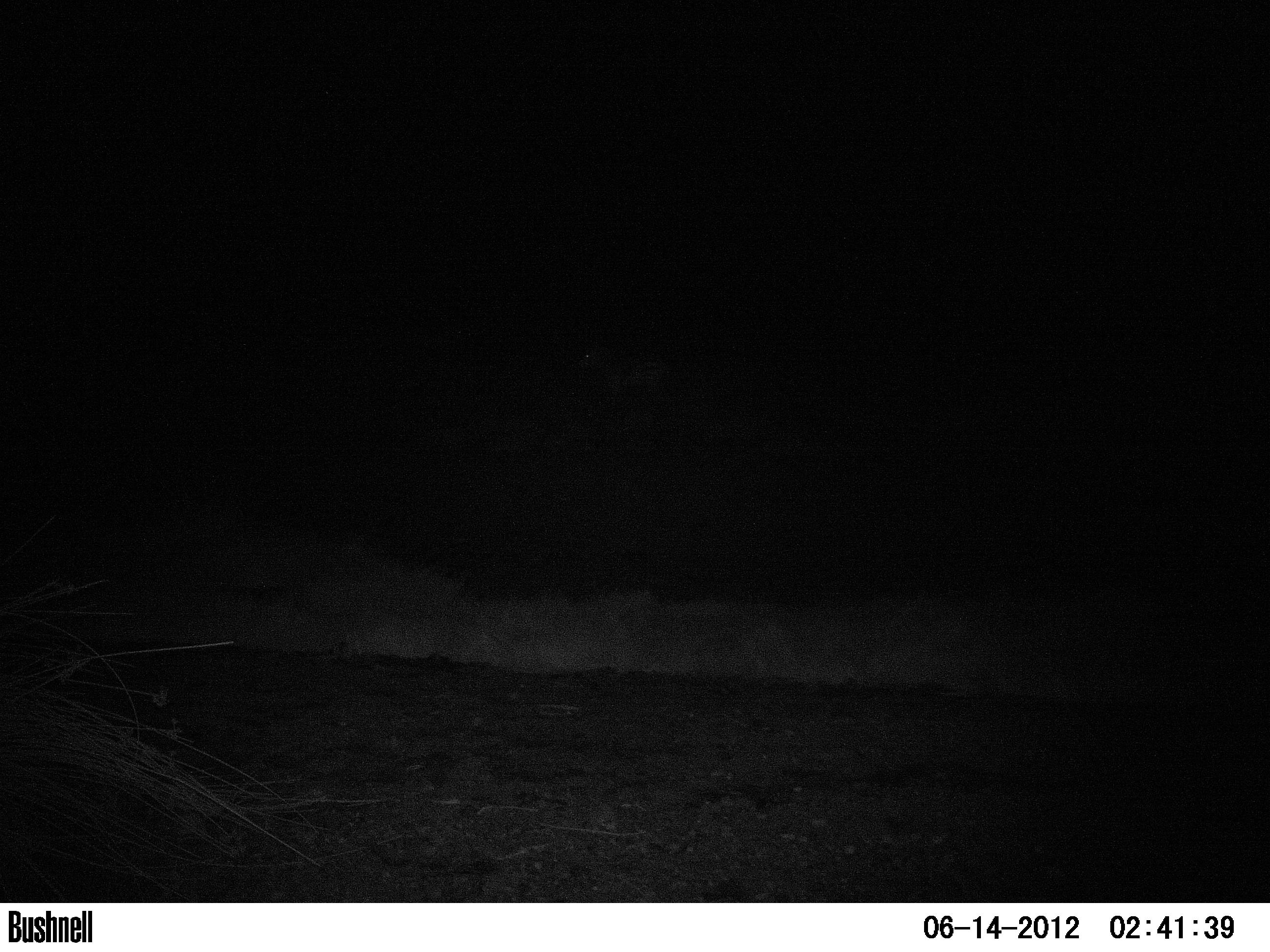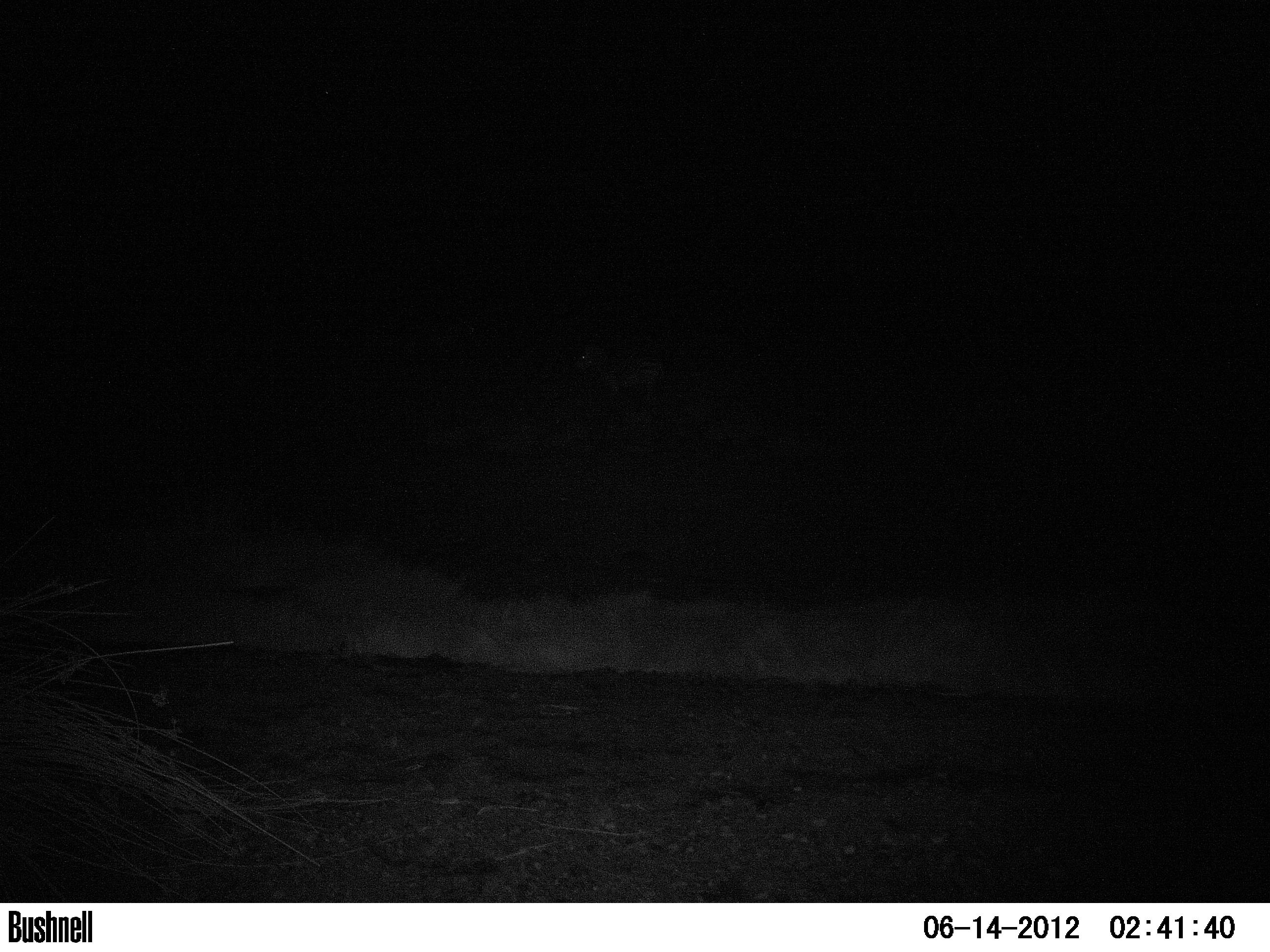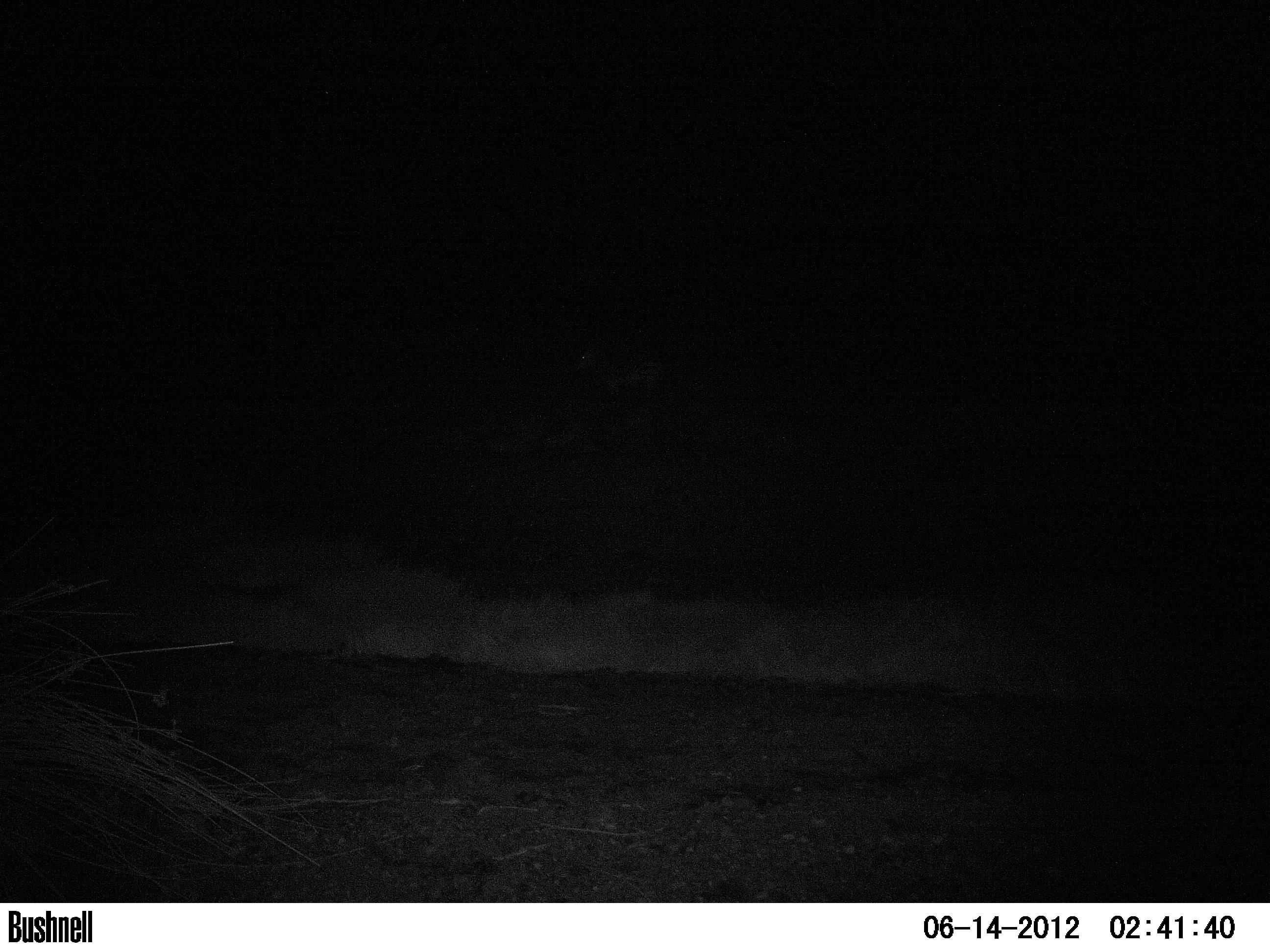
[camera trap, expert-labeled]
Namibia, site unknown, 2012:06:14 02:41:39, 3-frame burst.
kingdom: Animalia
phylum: Chordata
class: Mammalia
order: Perissodactyla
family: Equidae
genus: Equus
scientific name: Equus zebra hartmannae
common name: hartmann's mountain zebra